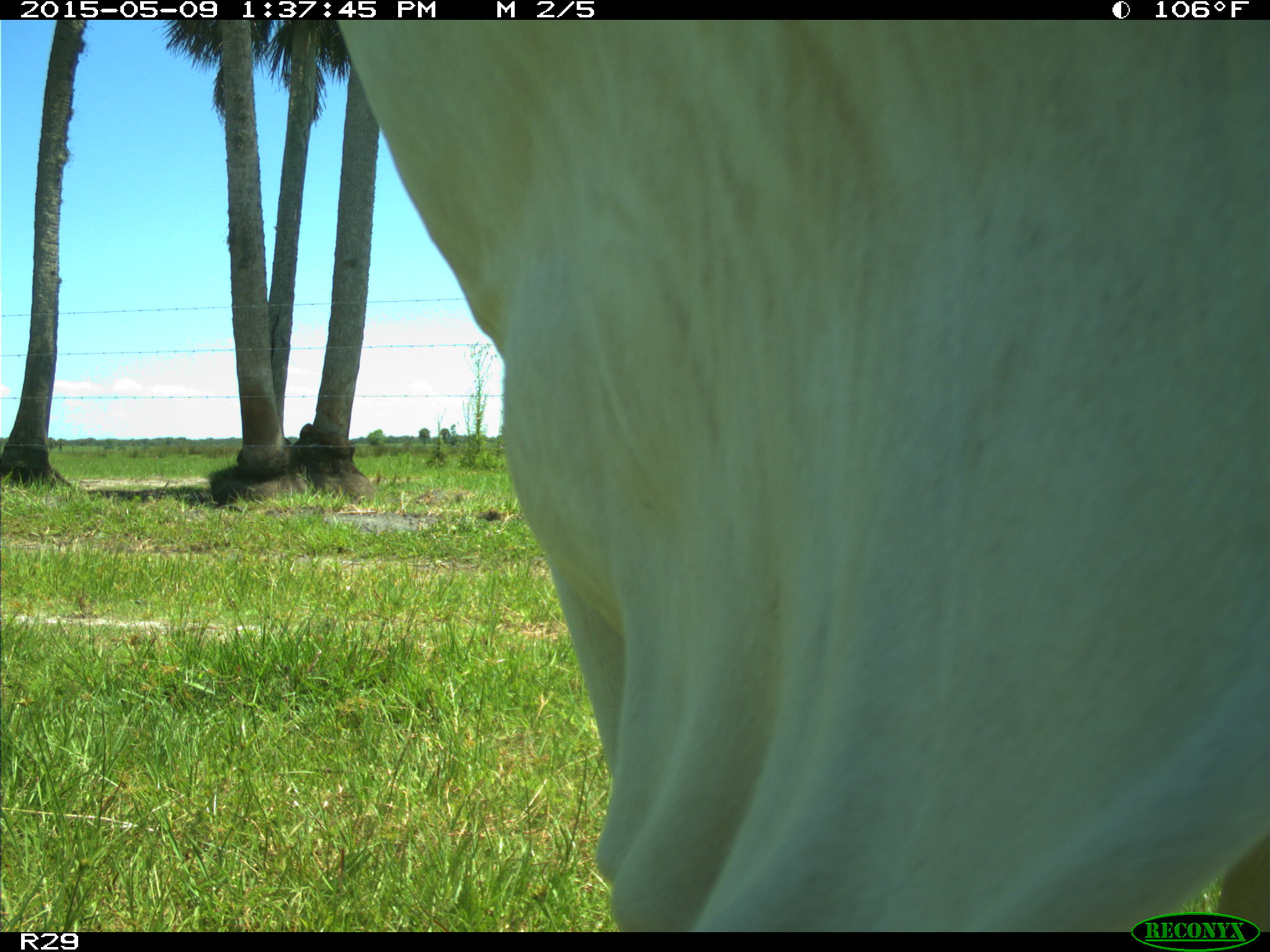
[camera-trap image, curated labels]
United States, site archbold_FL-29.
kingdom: Animalia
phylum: Chordata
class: Mammalia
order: Artiodactyla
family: Bovidae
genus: Bos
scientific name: Bos taurus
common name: domestic cow